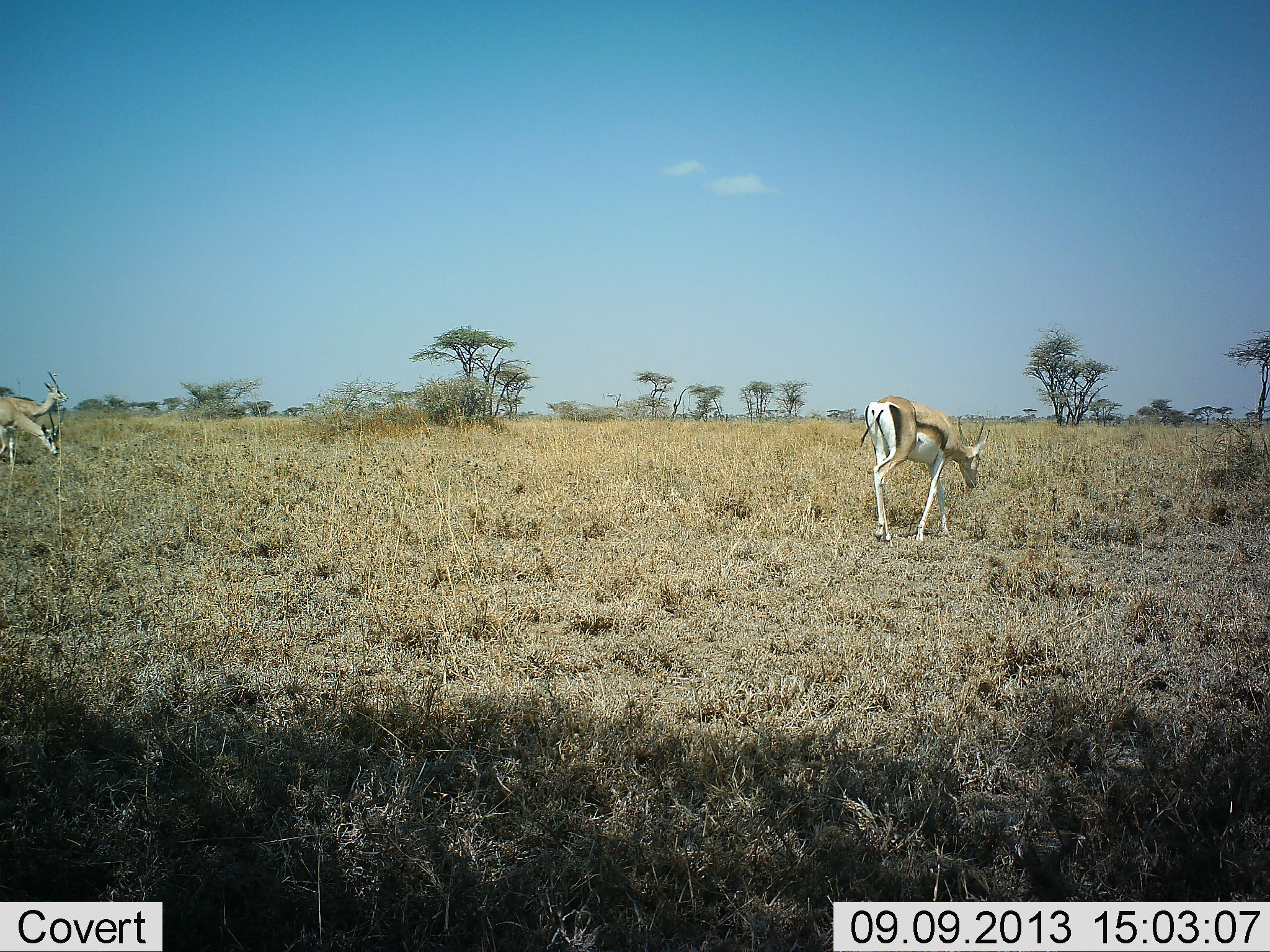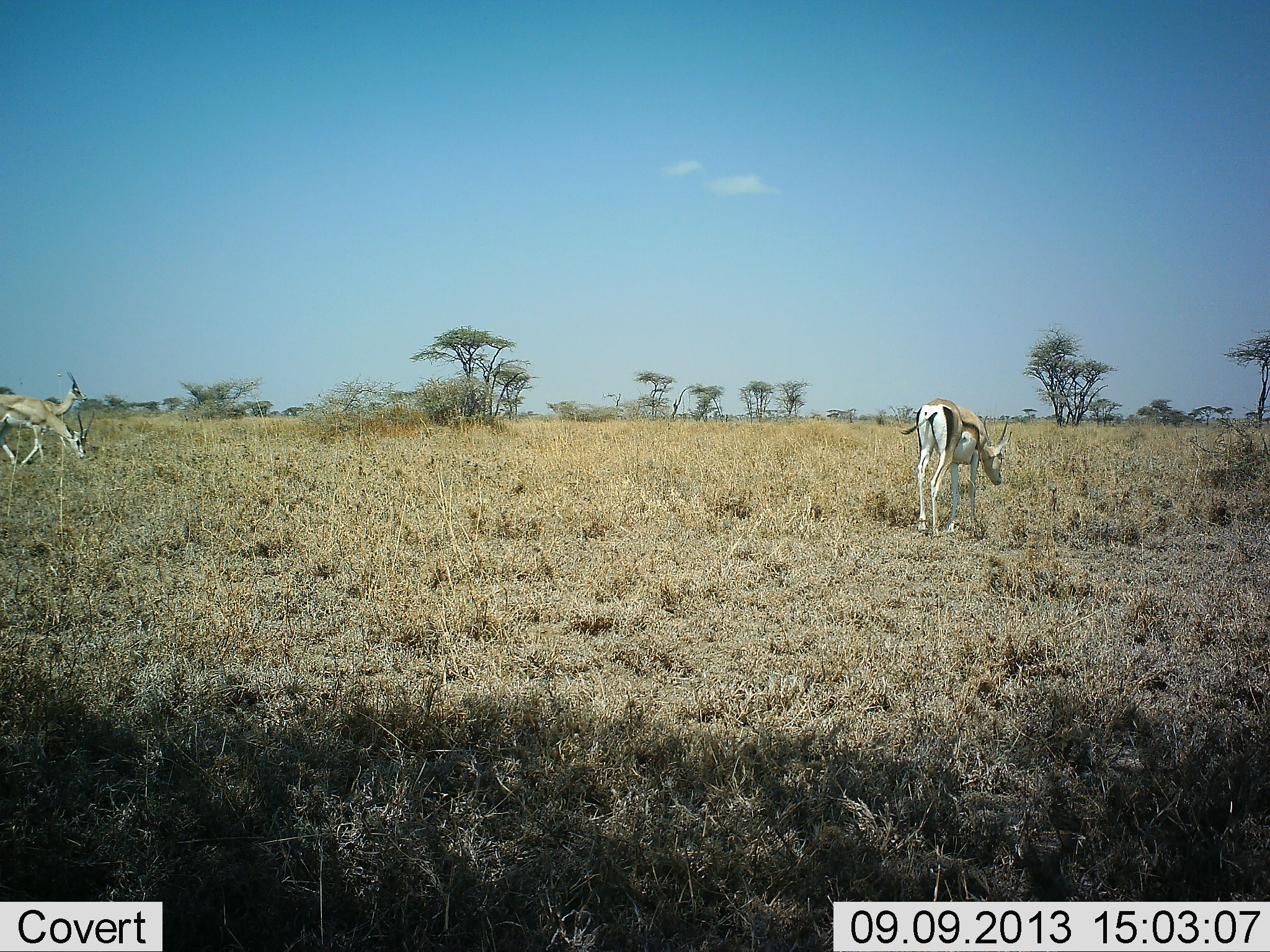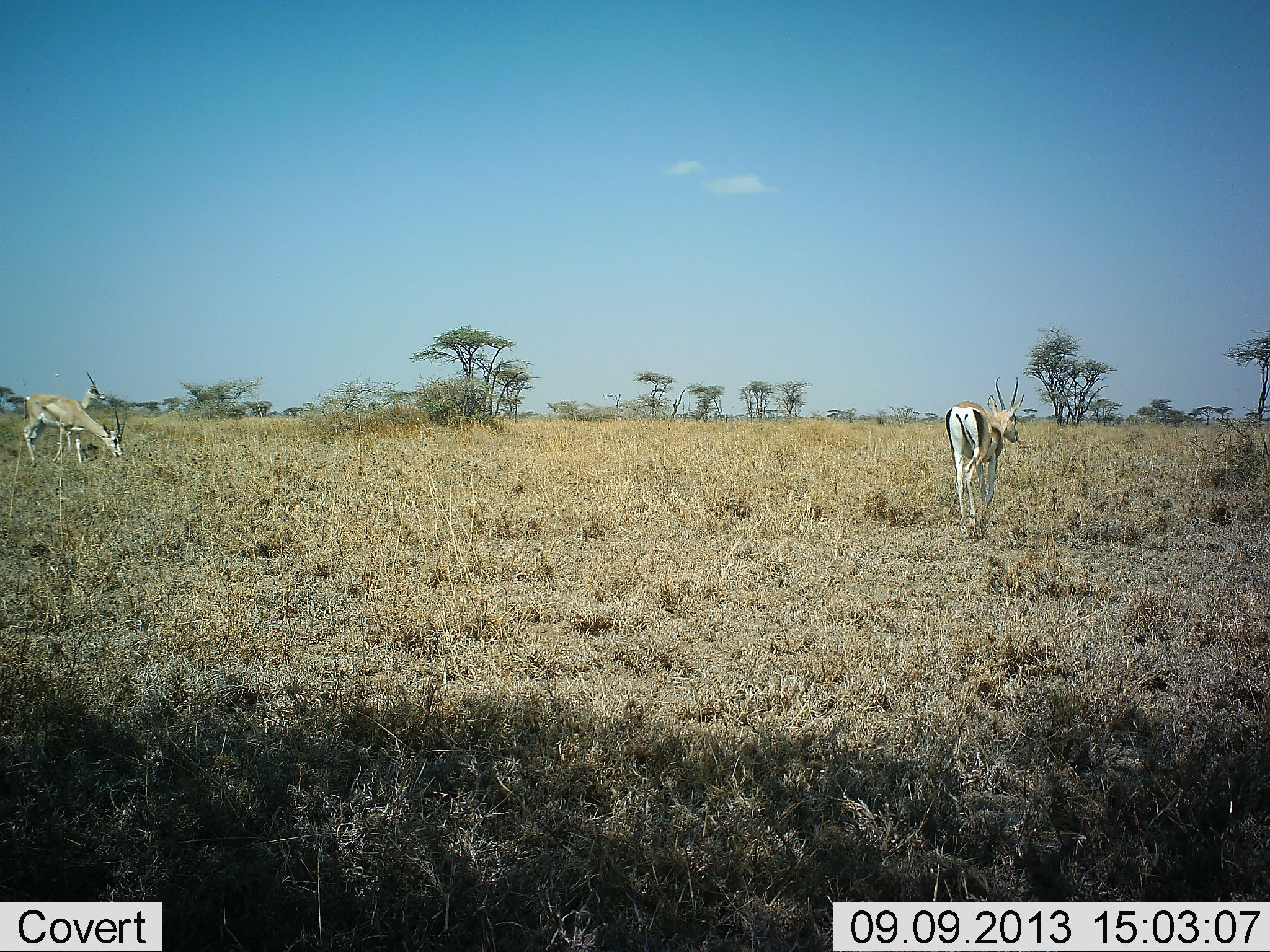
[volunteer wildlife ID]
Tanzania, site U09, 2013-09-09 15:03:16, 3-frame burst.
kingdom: Animalia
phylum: Chordata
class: Mammalia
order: Artiodactyla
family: Bovidae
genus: Eudorcas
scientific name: Eudorcas thomsonii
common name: thomson's gazelle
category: gazellethomsons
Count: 3.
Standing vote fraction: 0%.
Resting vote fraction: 0%.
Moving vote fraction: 82%.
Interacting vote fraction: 0%.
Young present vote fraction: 0%.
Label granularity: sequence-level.